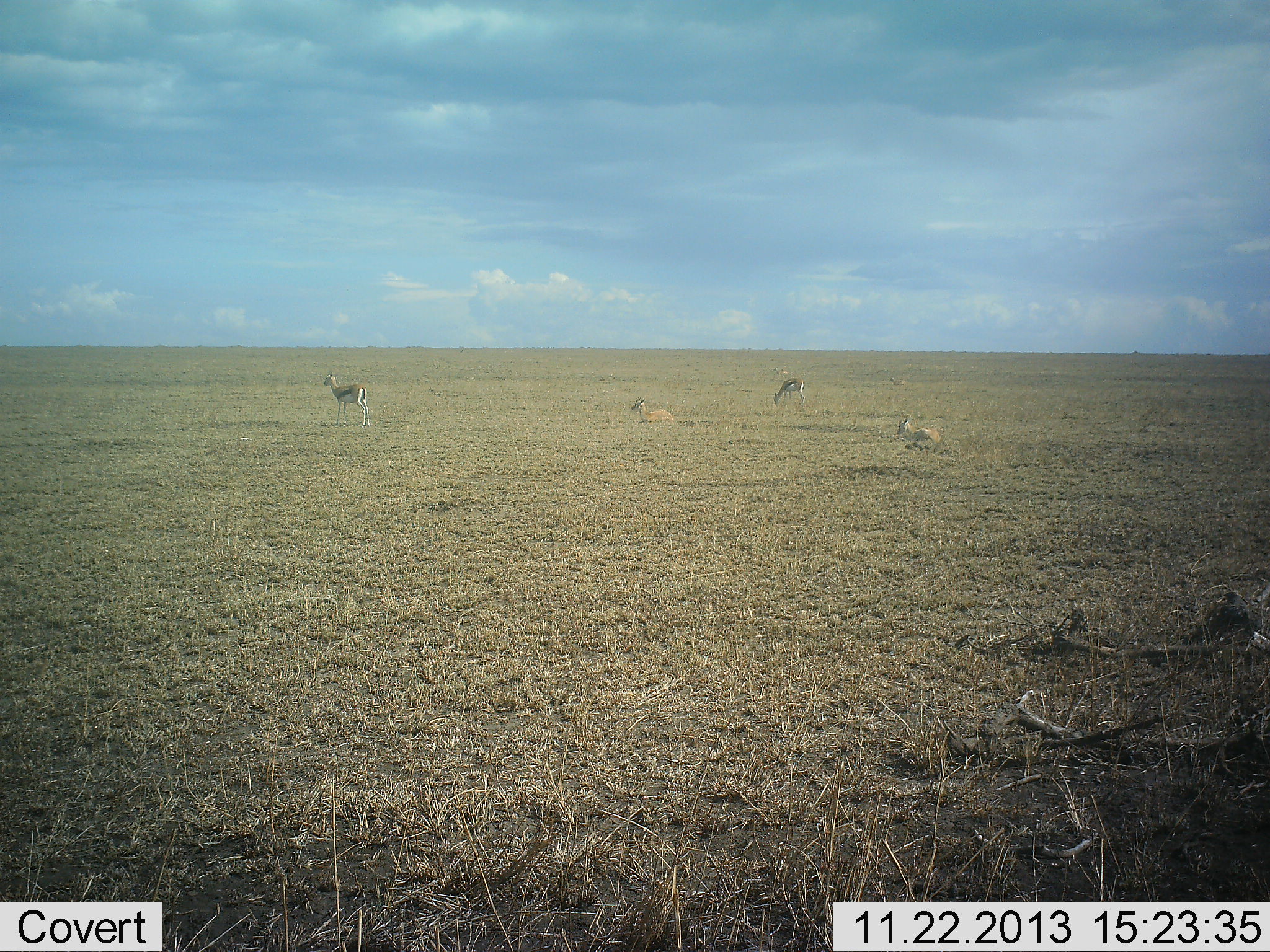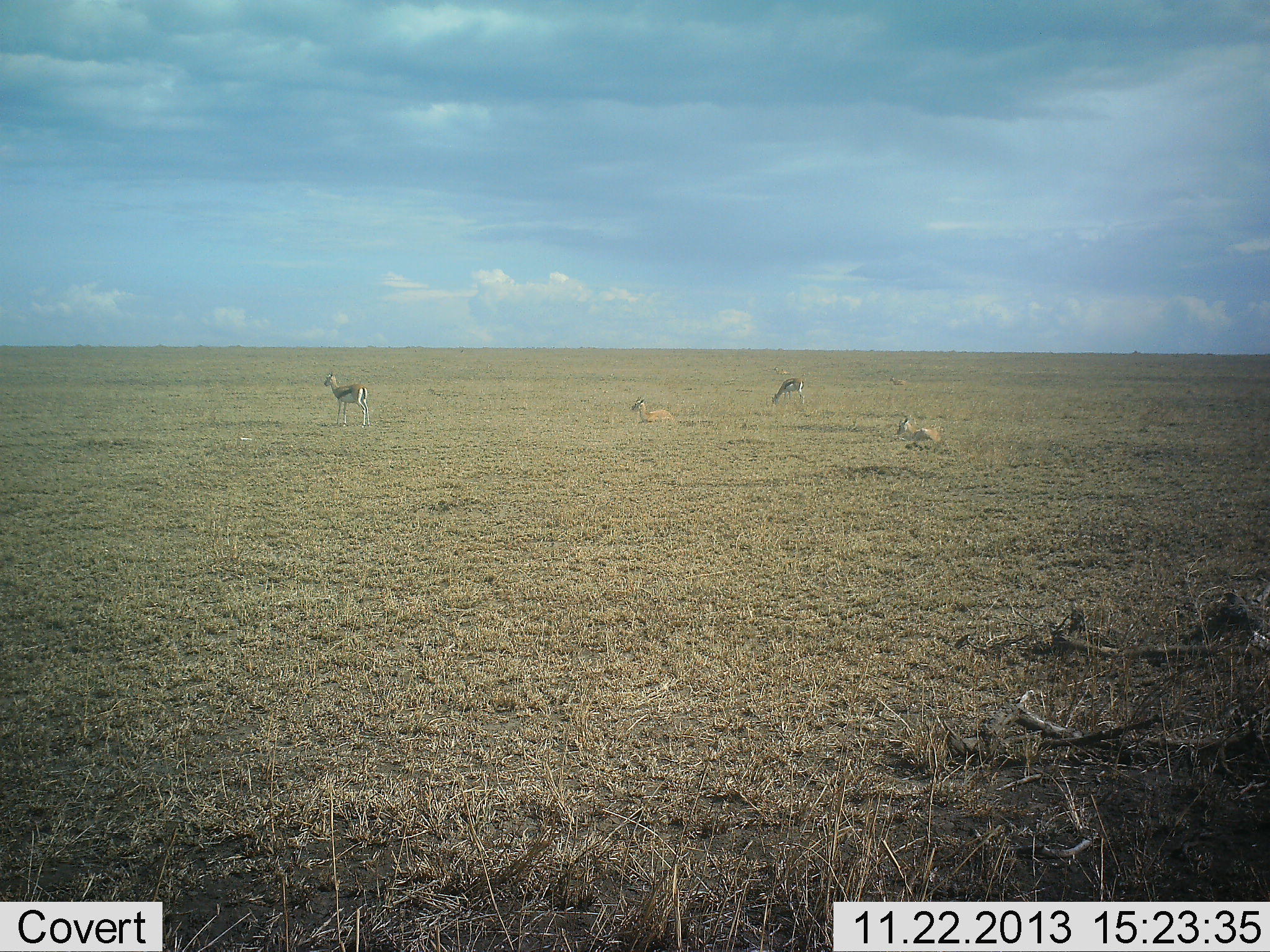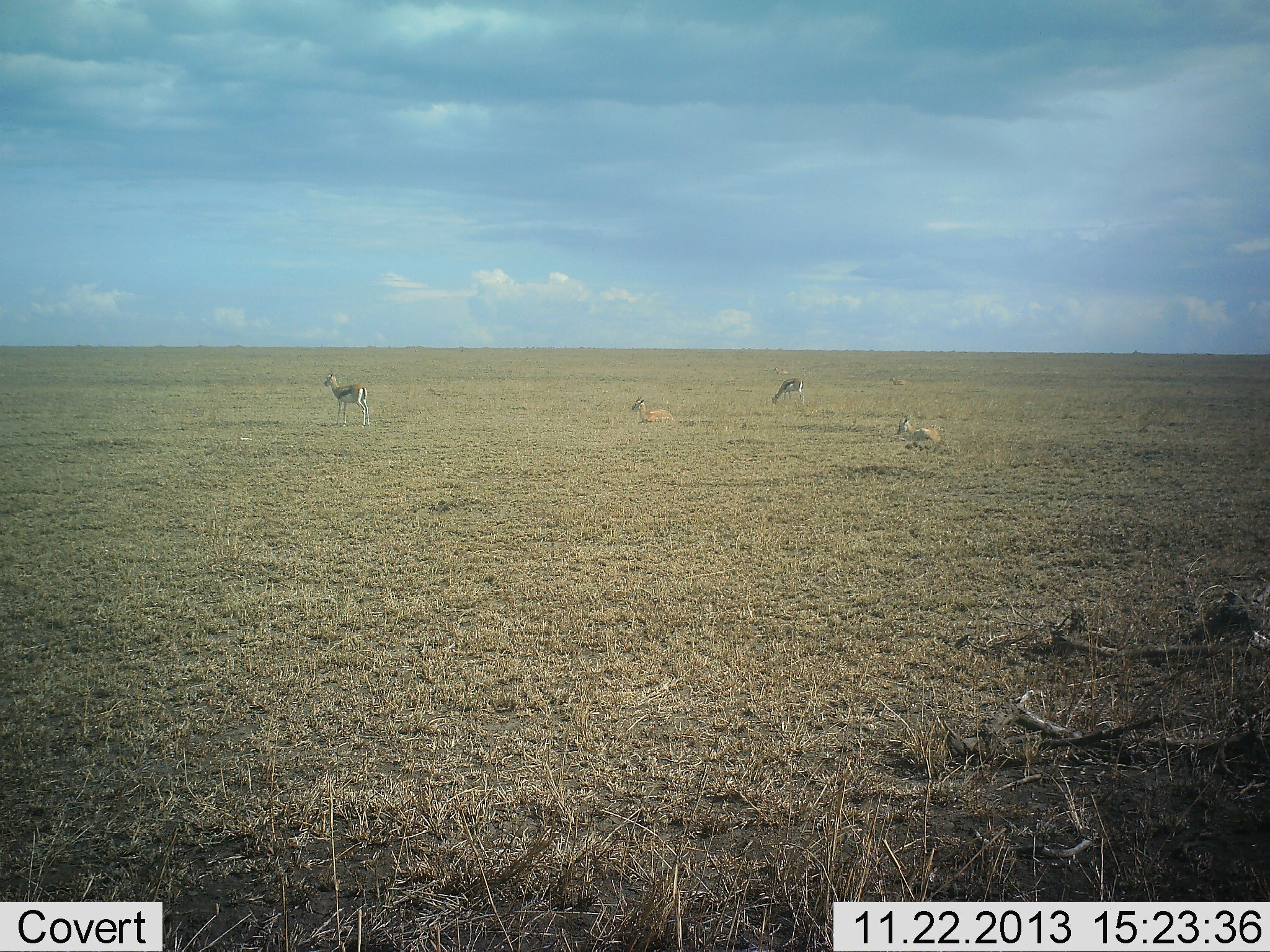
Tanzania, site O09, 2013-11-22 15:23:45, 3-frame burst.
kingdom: Animalia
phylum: Chordata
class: Mammalia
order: Artiodactyla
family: Bovidae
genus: Eudorcas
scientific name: Eudorcas thomsonii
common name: thomson's gazelle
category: gazellethomsons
Gazellethomsons (thomson's gazelle) (Eudorcas thomsonii), count 4. Behavior (volunteer vote fractions): standing 75%, resting 92%, moving 8%, interacting 0%. Young present (vote fraction): 0%. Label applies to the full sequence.